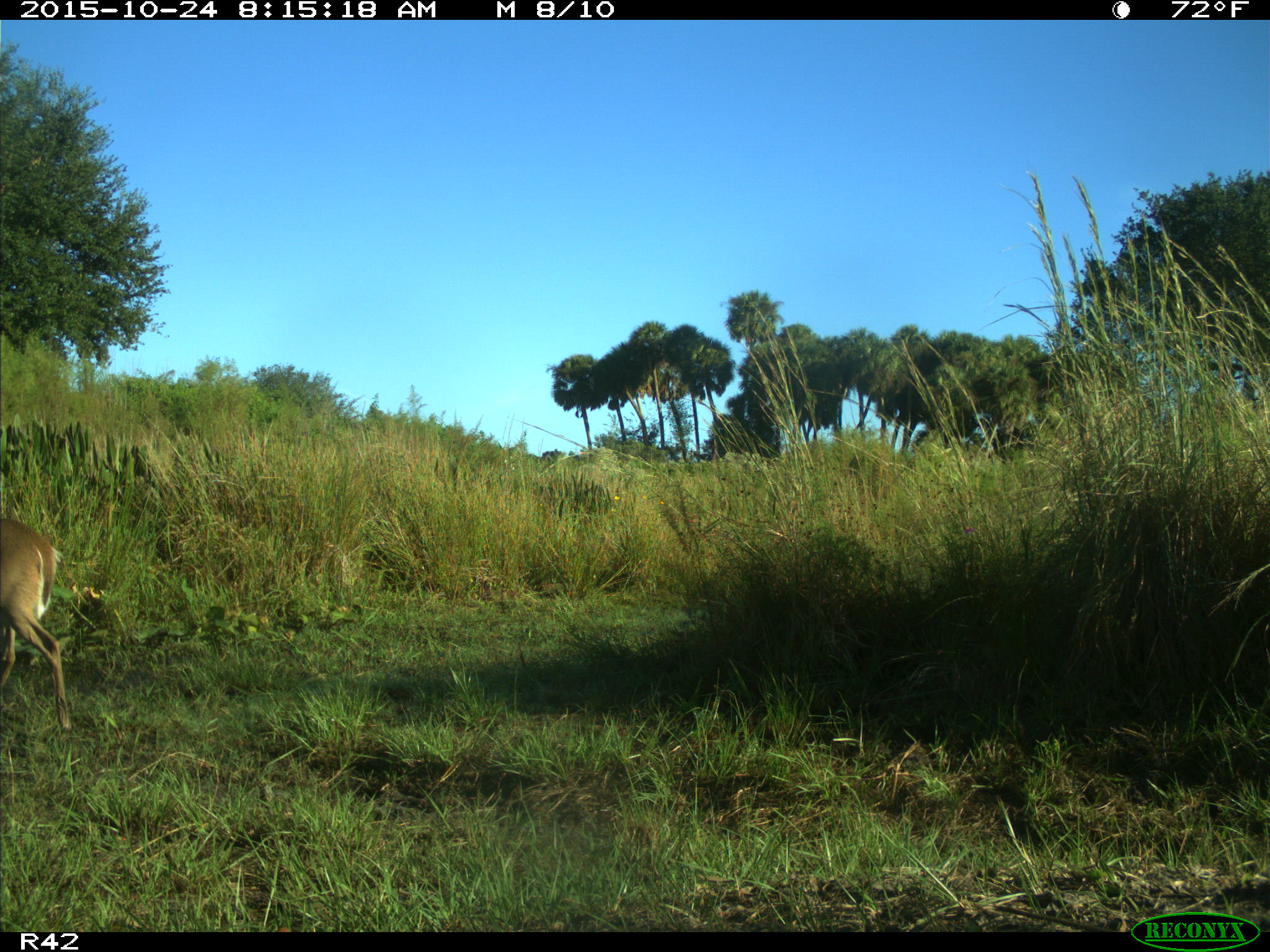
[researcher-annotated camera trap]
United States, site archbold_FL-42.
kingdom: Animalia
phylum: Chordata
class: Mammalia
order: Artiodactyla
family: Cervidae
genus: Odocoileus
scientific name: Odocoileus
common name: deer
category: unidentified deer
Unidentified deer (deer) (Odocoileus).